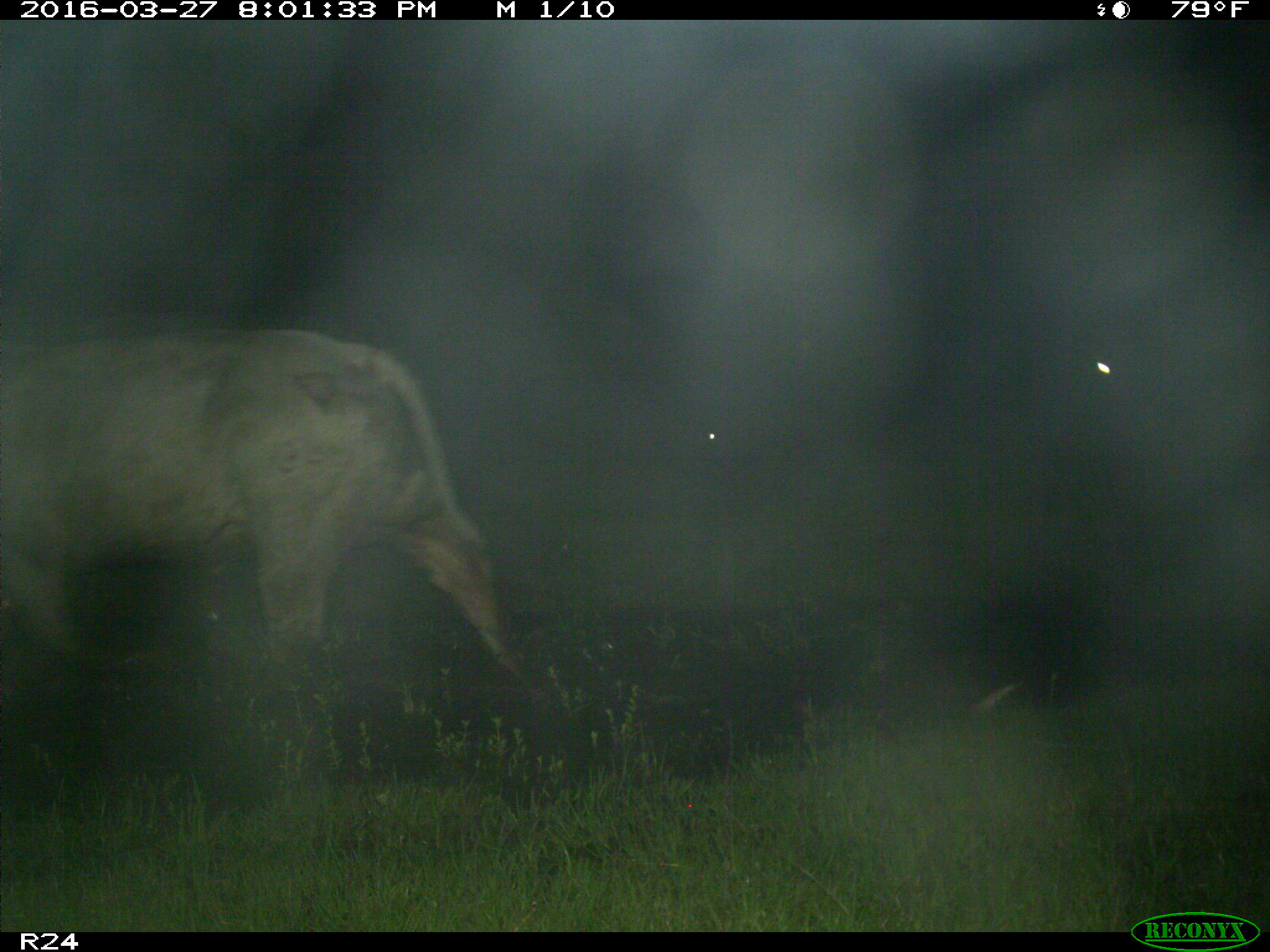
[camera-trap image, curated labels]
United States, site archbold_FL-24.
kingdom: Animalia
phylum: Chordata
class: Mammalia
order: Artiodactyla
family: Bovidae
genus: Bos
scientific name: Bos taurus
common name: domestic cow